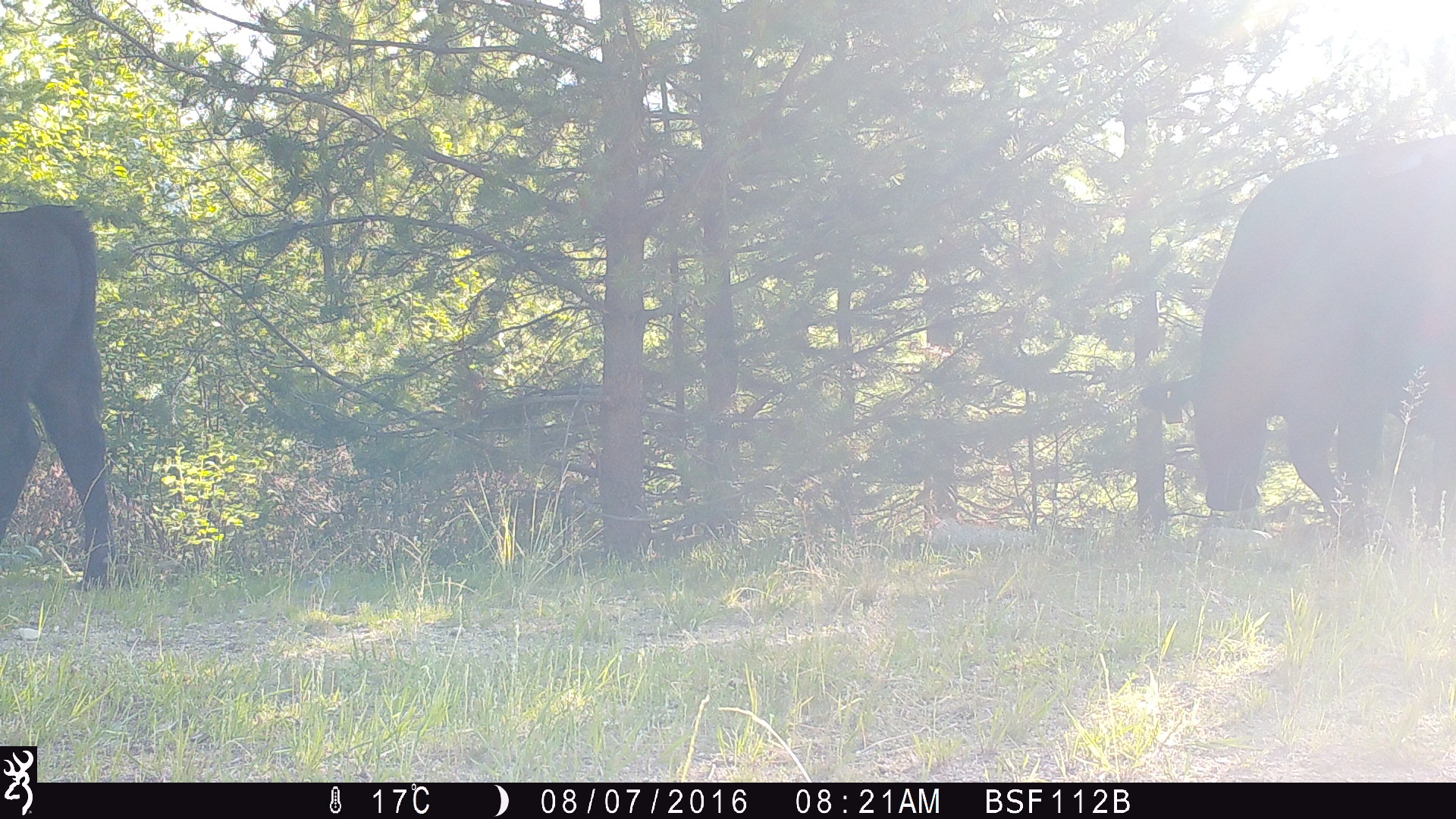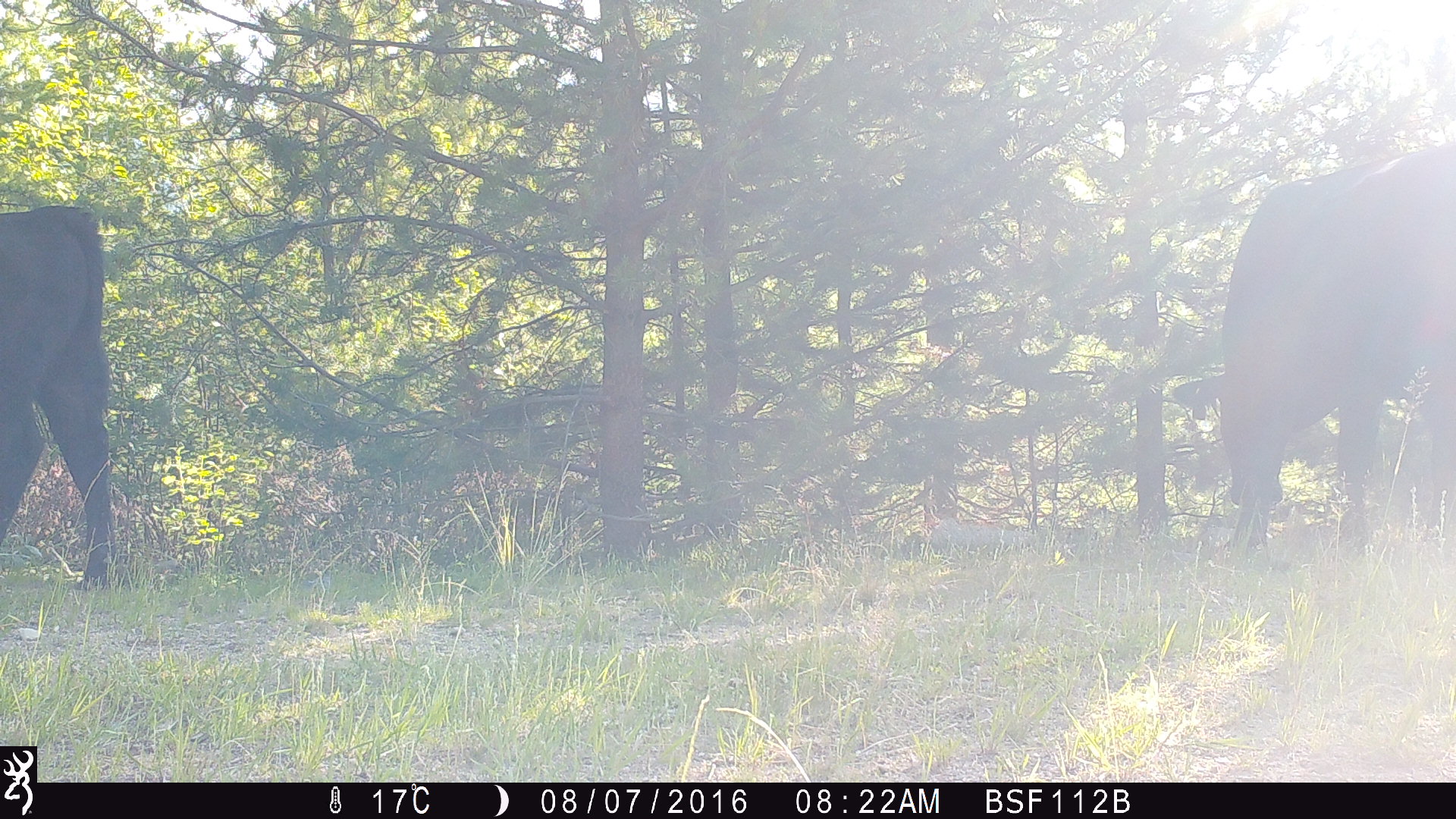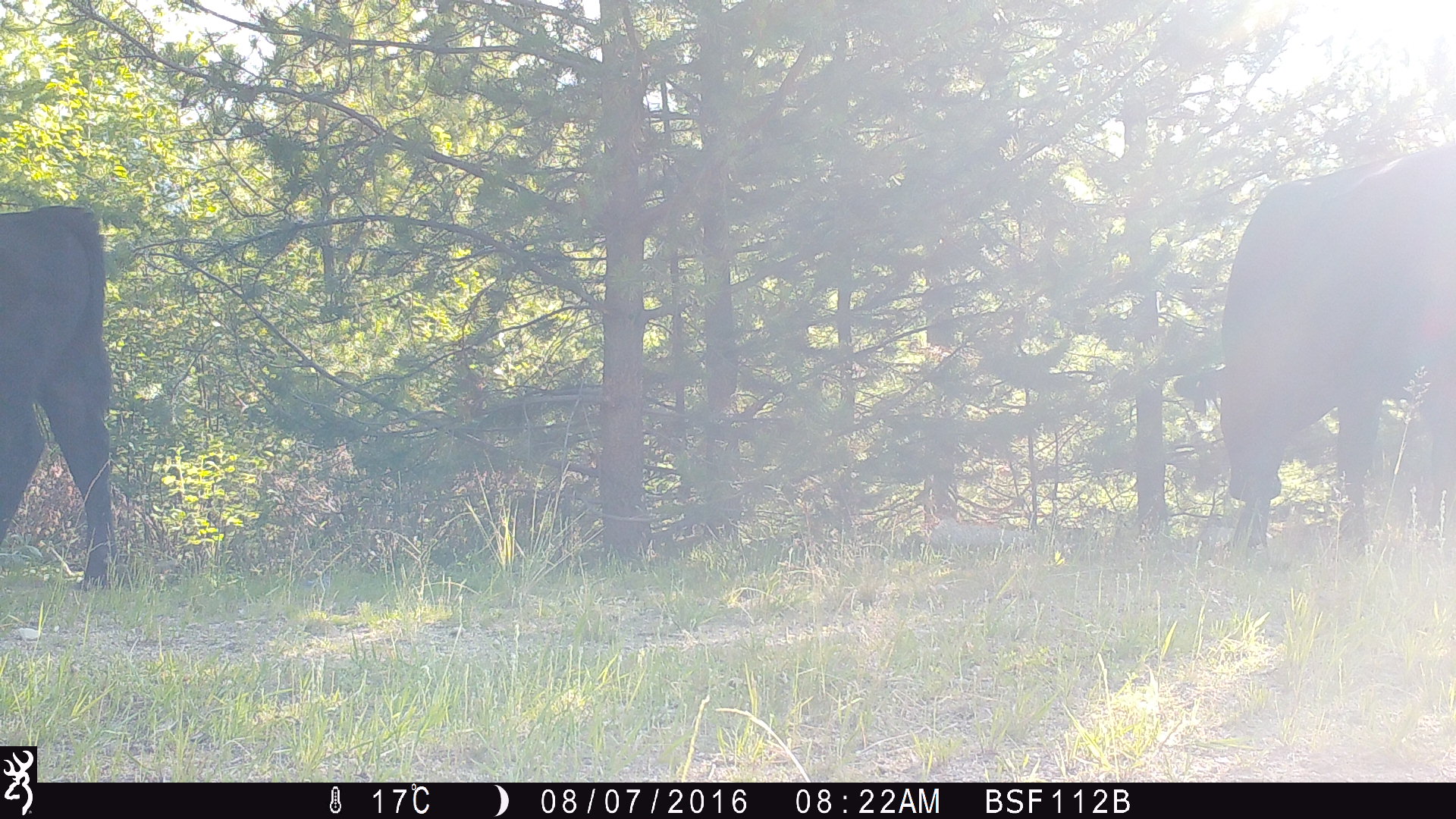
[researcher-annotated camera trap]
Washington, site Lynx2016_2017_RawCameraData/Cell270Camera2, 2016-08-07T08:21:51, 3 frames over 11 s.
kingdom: Animalia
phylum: Chordata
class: Mammalia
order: Artiodactyla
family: Bovidae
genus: Bos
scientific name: Bos taurus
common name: domestic cattle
Domestic cattle (Bos taurus). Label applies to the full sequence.